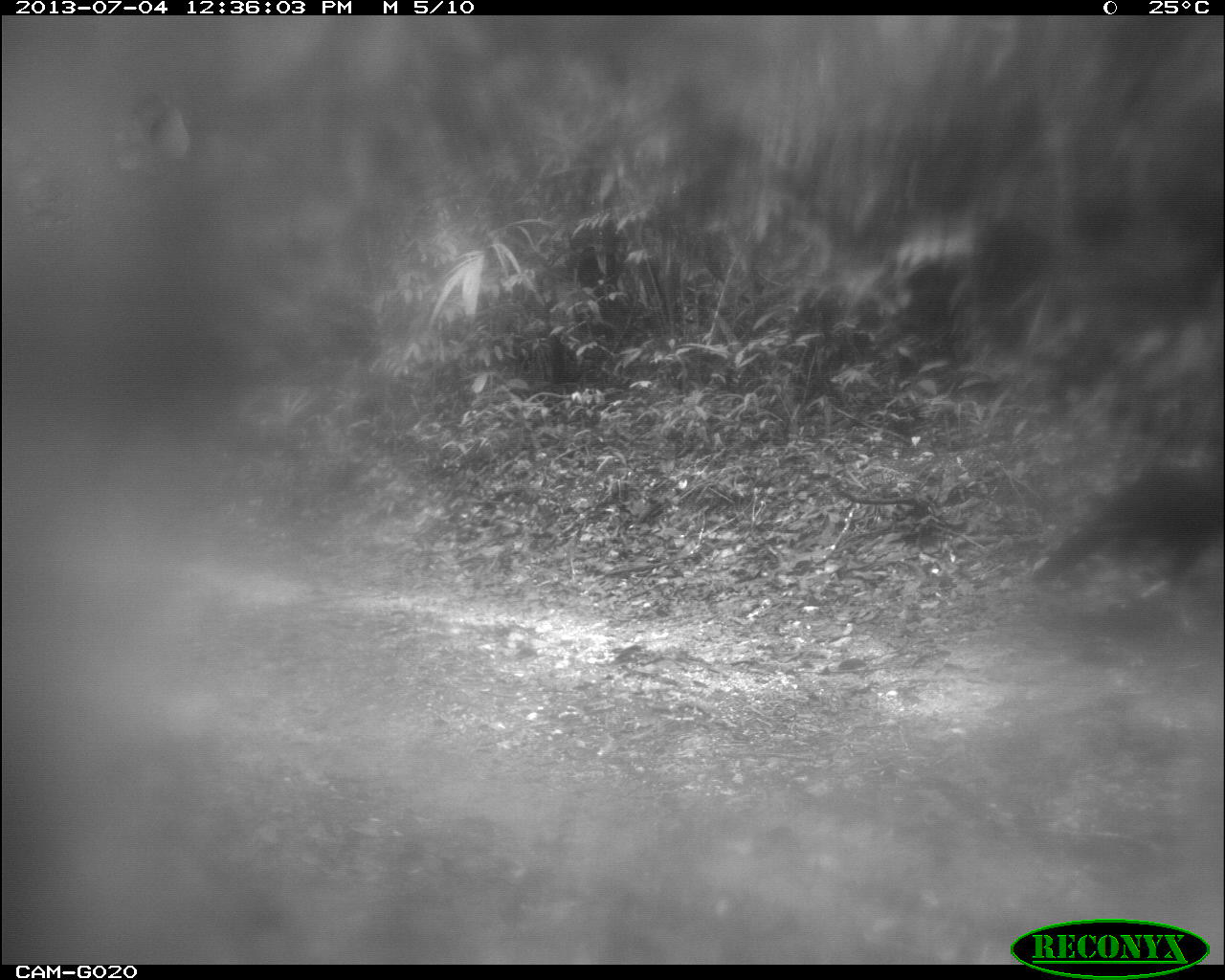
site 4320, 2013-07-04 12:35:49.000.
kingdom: Animalia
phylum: Chordata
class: Aves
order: Galliformes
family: Cracidae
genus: Crax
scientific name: Crax rubra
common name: great curassow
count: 1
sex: male